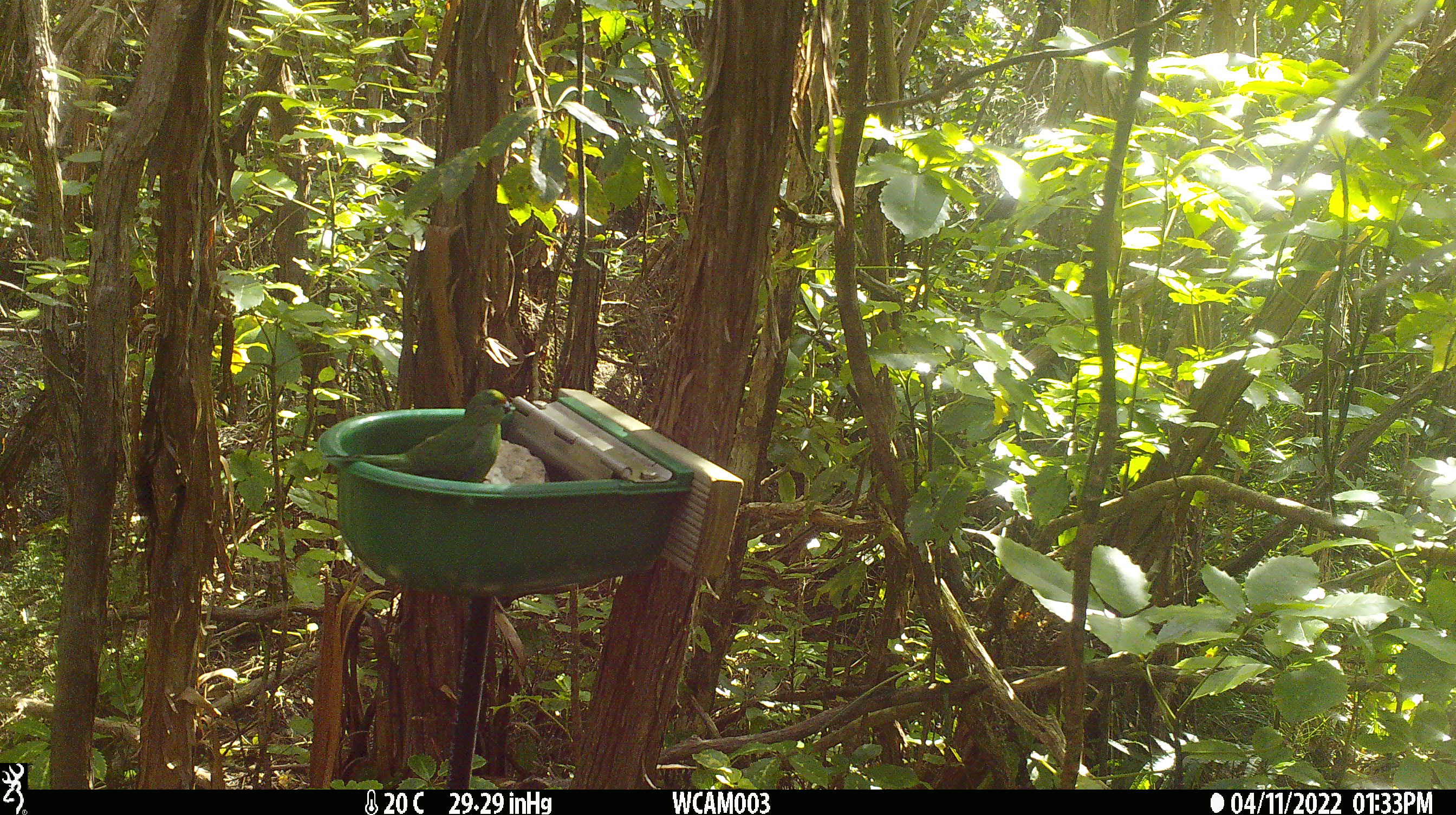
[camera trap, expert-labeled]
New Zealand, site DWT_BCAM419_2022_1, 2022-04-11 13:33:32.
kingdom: Animalia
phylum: Chordata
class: Aves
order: Psittaciformes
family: Psittaculidae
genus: Cyanoramphus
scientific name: Cyanoramphus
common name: parakeet